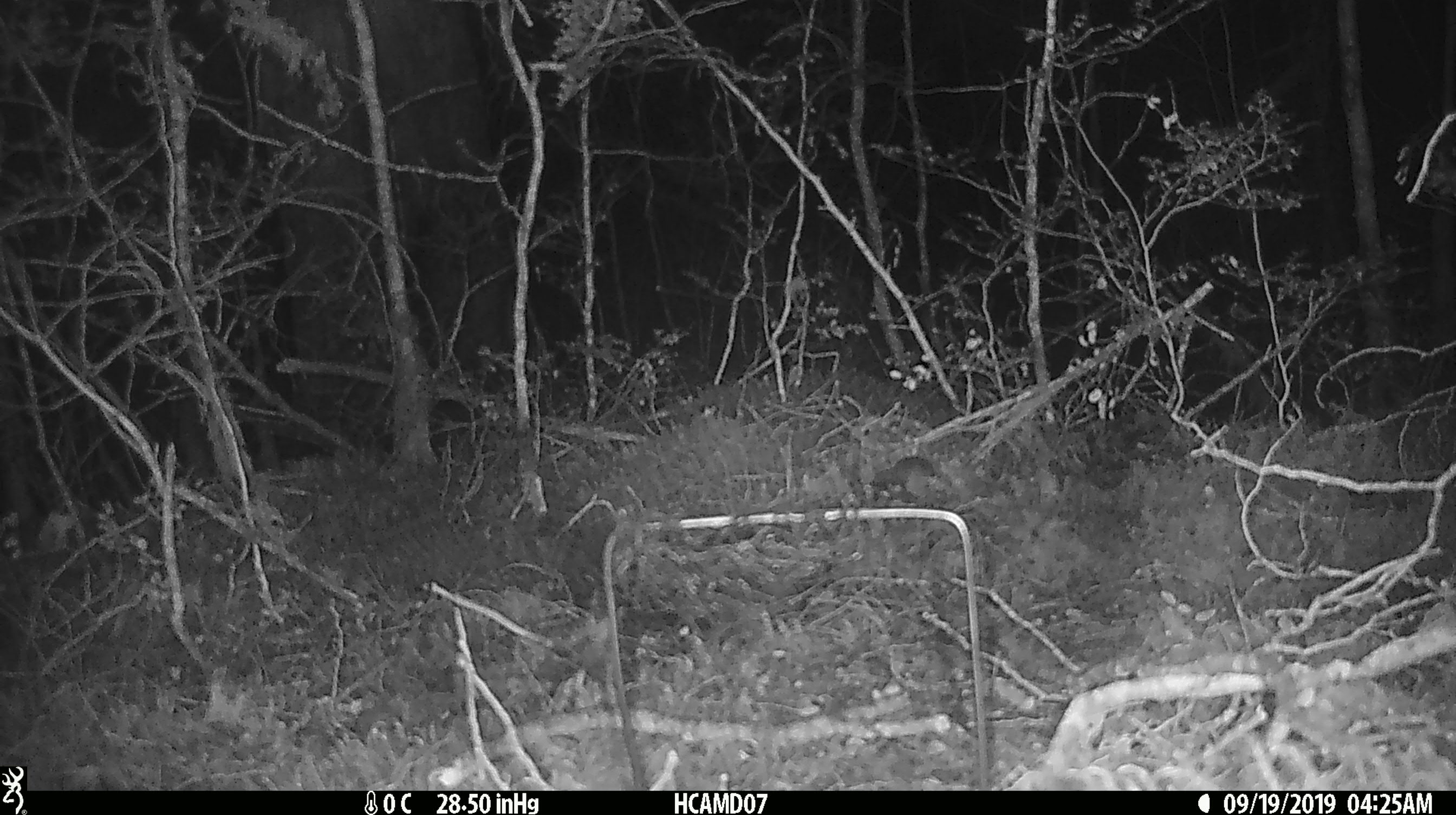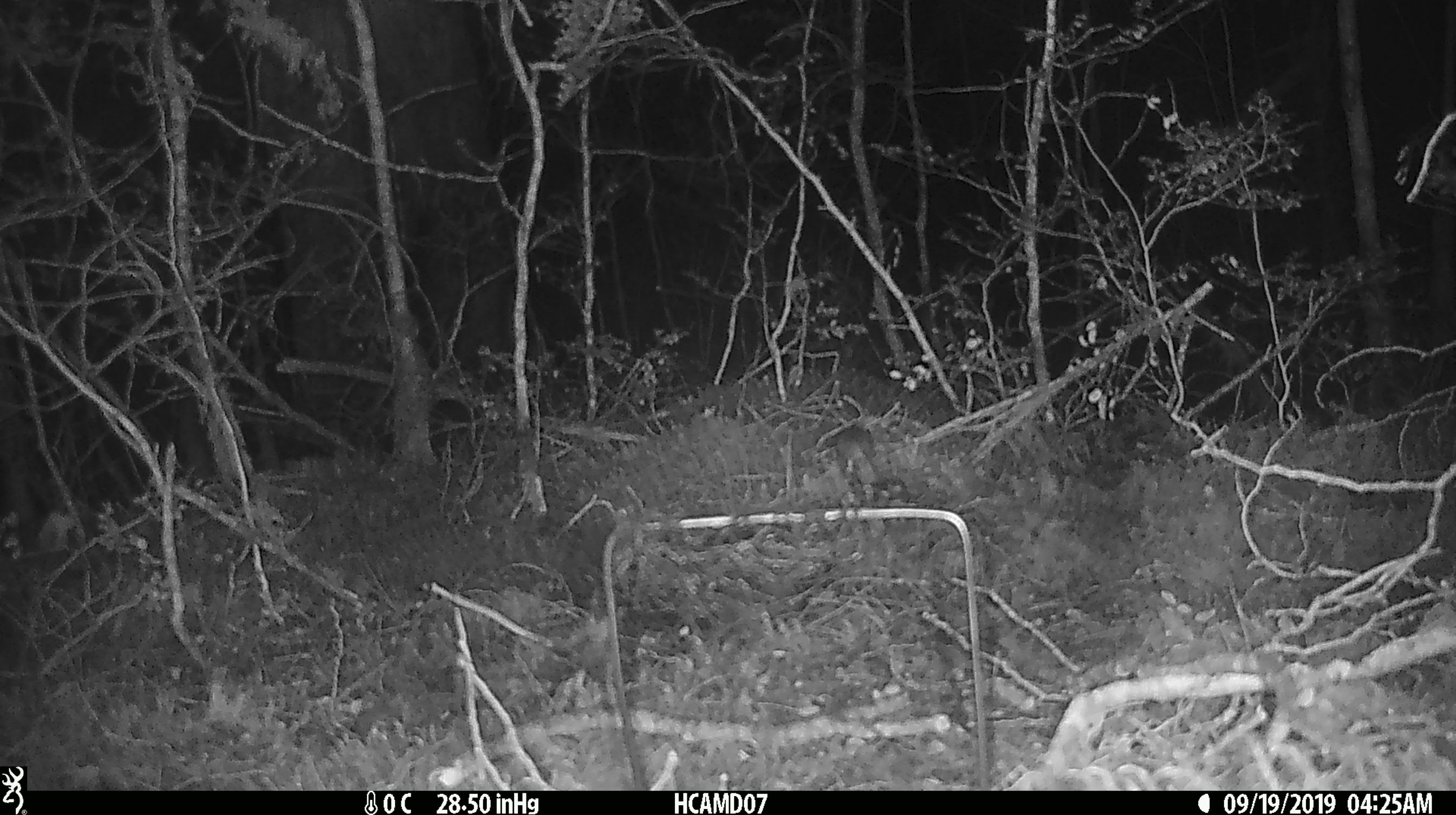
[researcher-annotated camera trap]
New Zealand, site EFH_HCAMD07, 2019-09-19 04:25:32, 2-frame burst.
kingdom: Animalia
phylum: Chordata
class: Mammalia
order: Rodentia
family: Muridae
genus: Mus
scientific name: Mus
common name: mouse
Mouse (Mus).